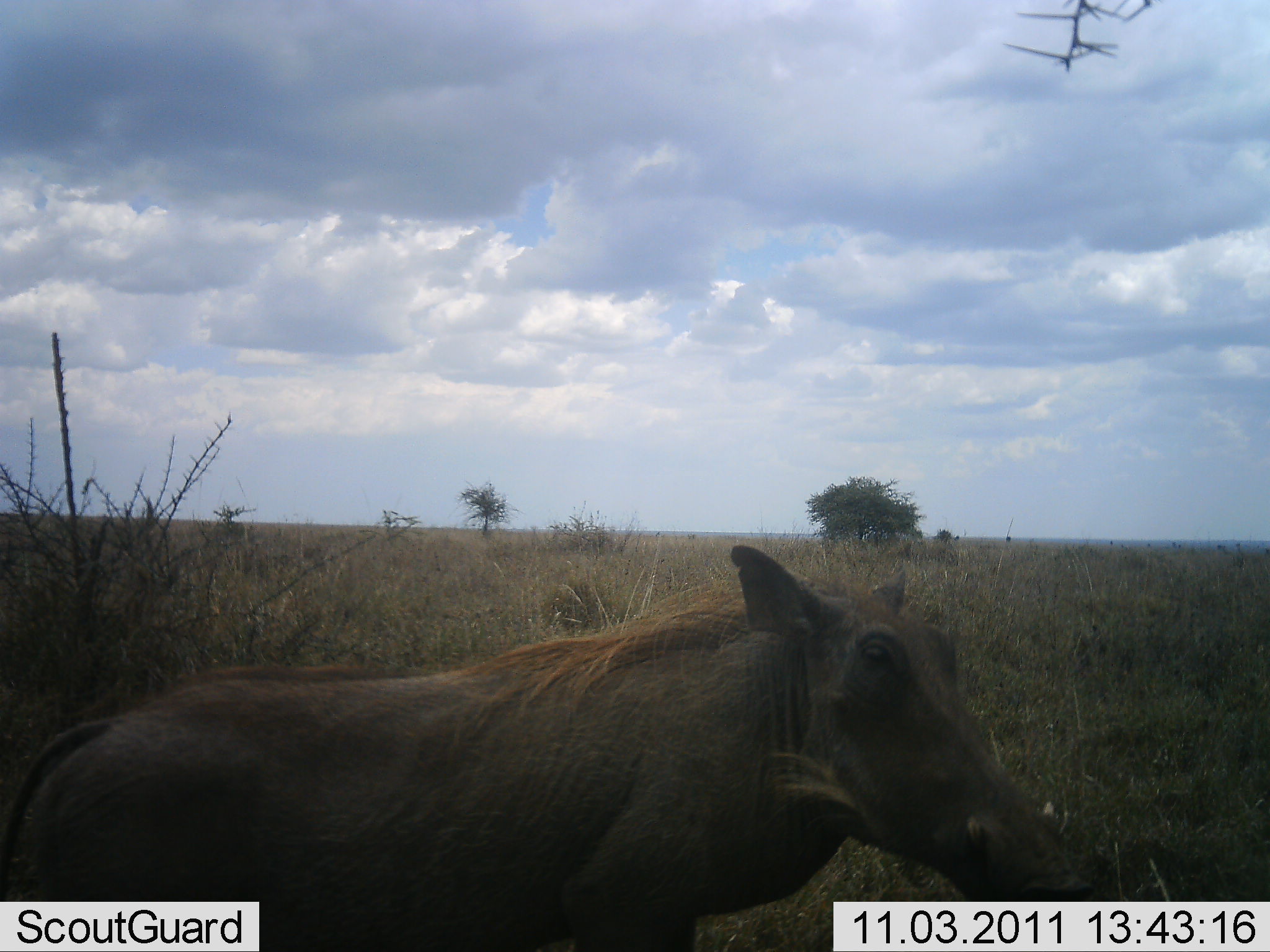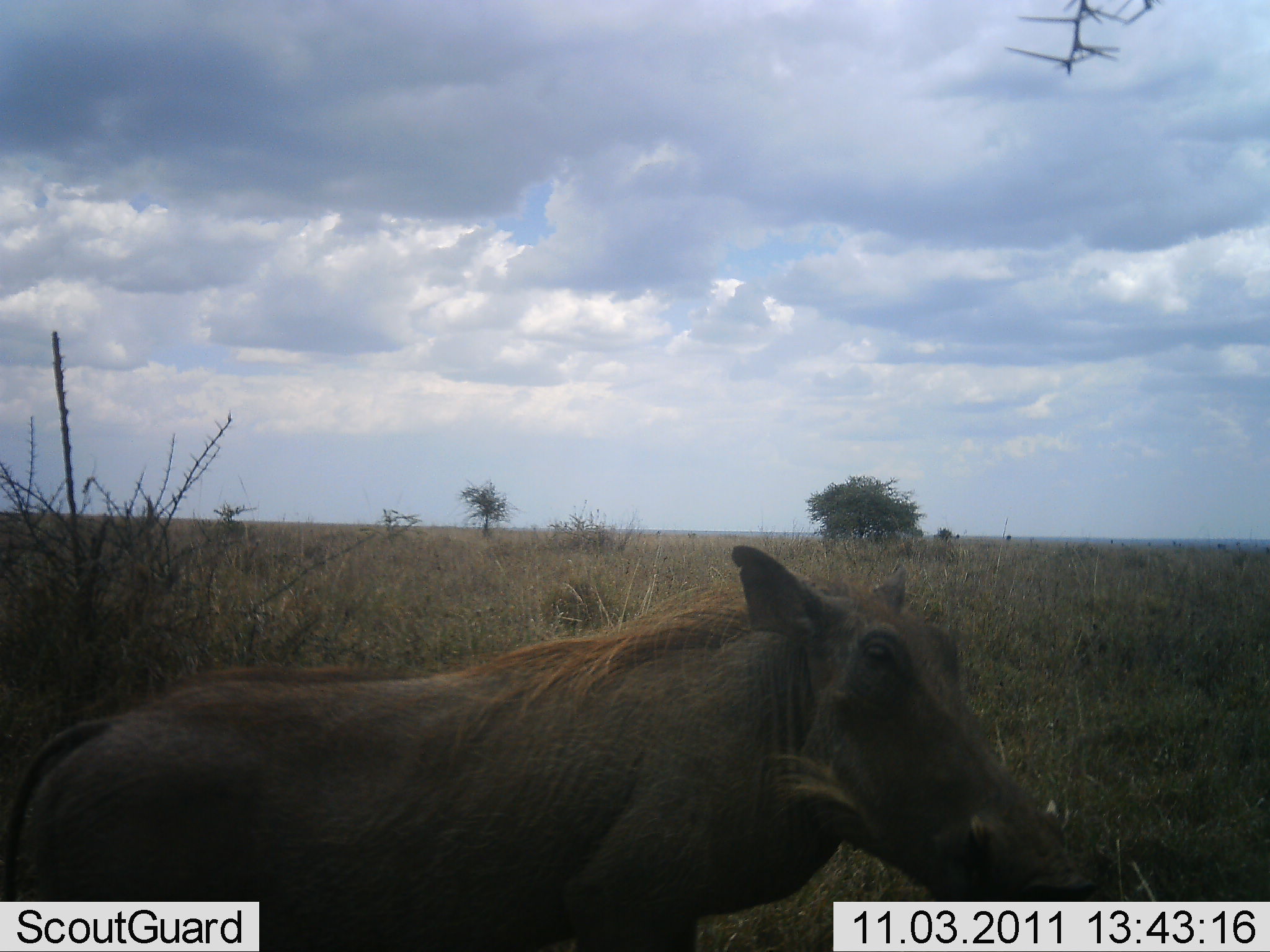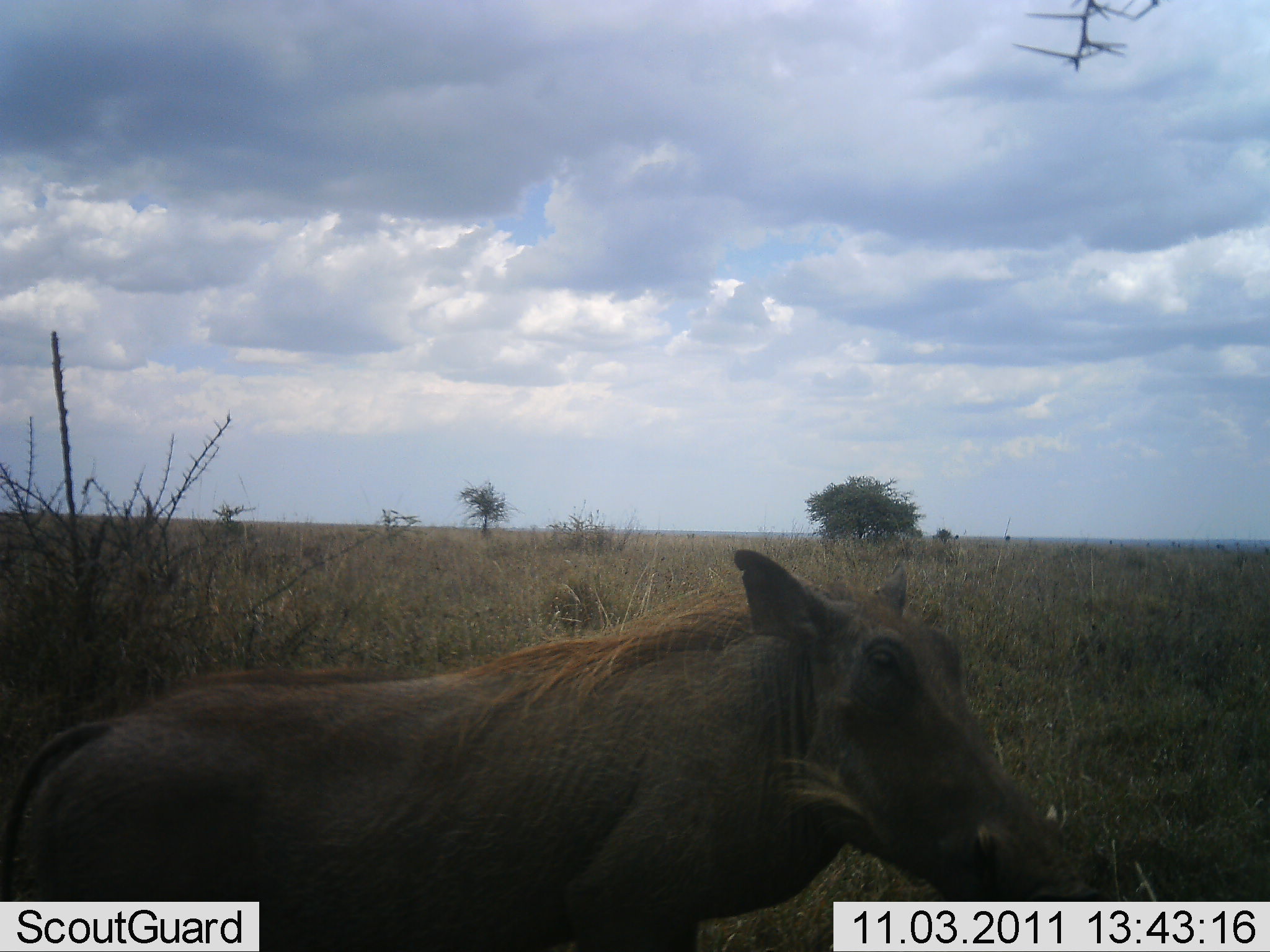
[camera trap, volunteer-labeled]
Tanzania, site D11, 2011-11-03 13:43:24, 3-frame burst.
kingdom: Animalia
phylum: Chordata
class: Mammalia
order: Artiodactyla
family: Suidae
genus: Phacochoerus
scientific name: Phacochoerus africanus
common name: warthog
Warthog (Phacochoerus africanus), count 1. Behavior (volunteer vote fractions): standing 79%, resting 7%, moving 0%, interacting 0%. Young present (vote fraction): 0%. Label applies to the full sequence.